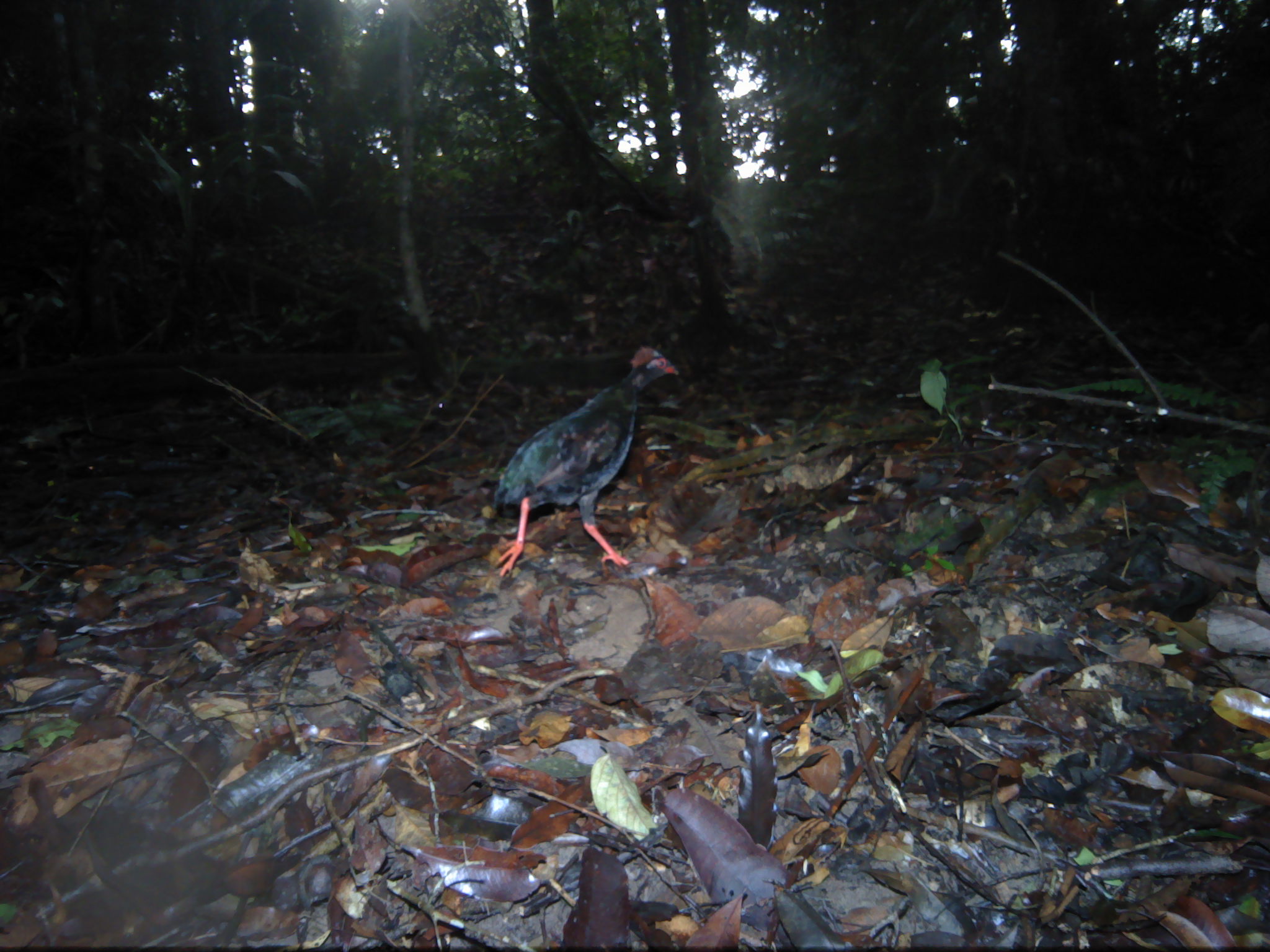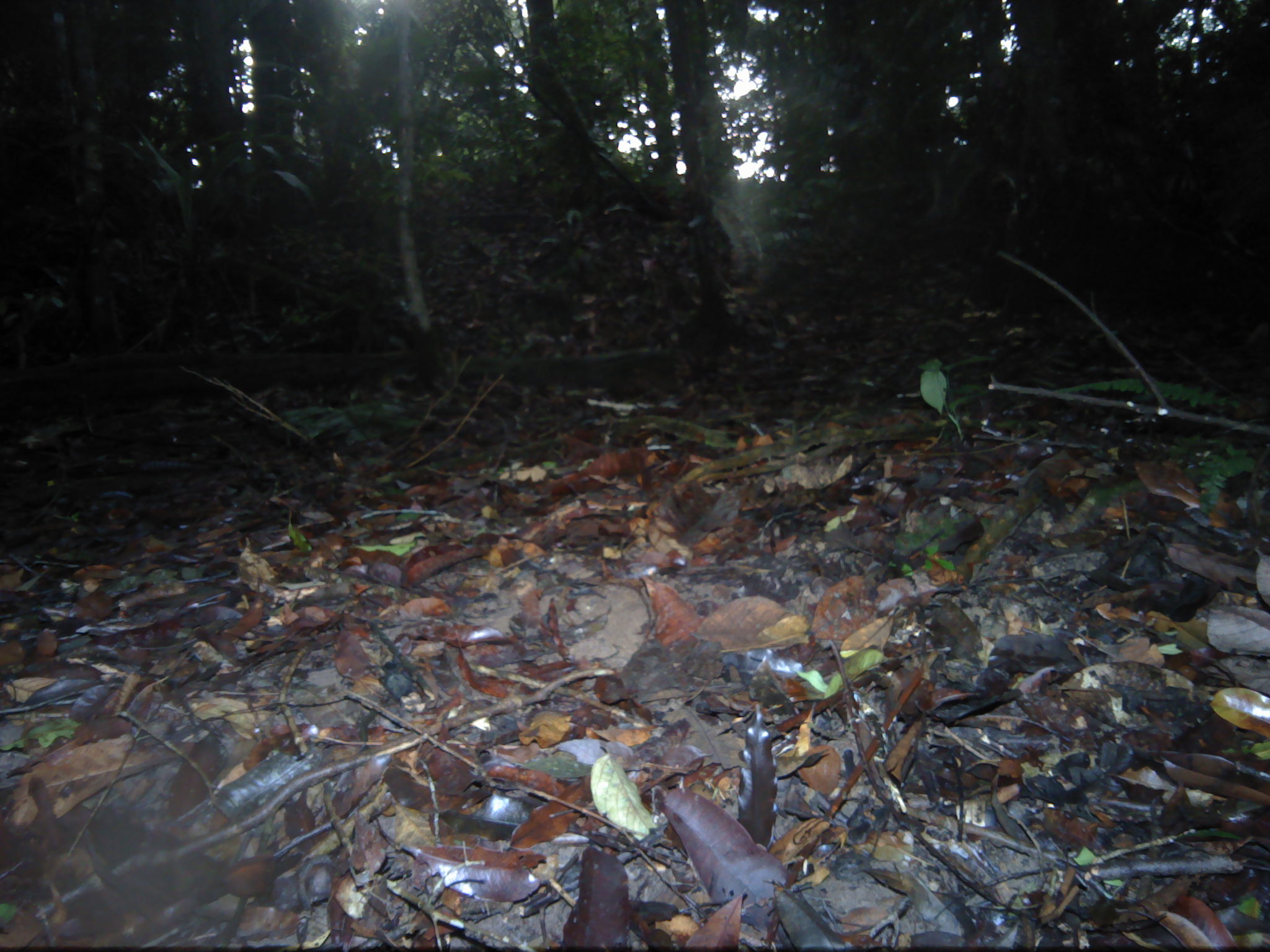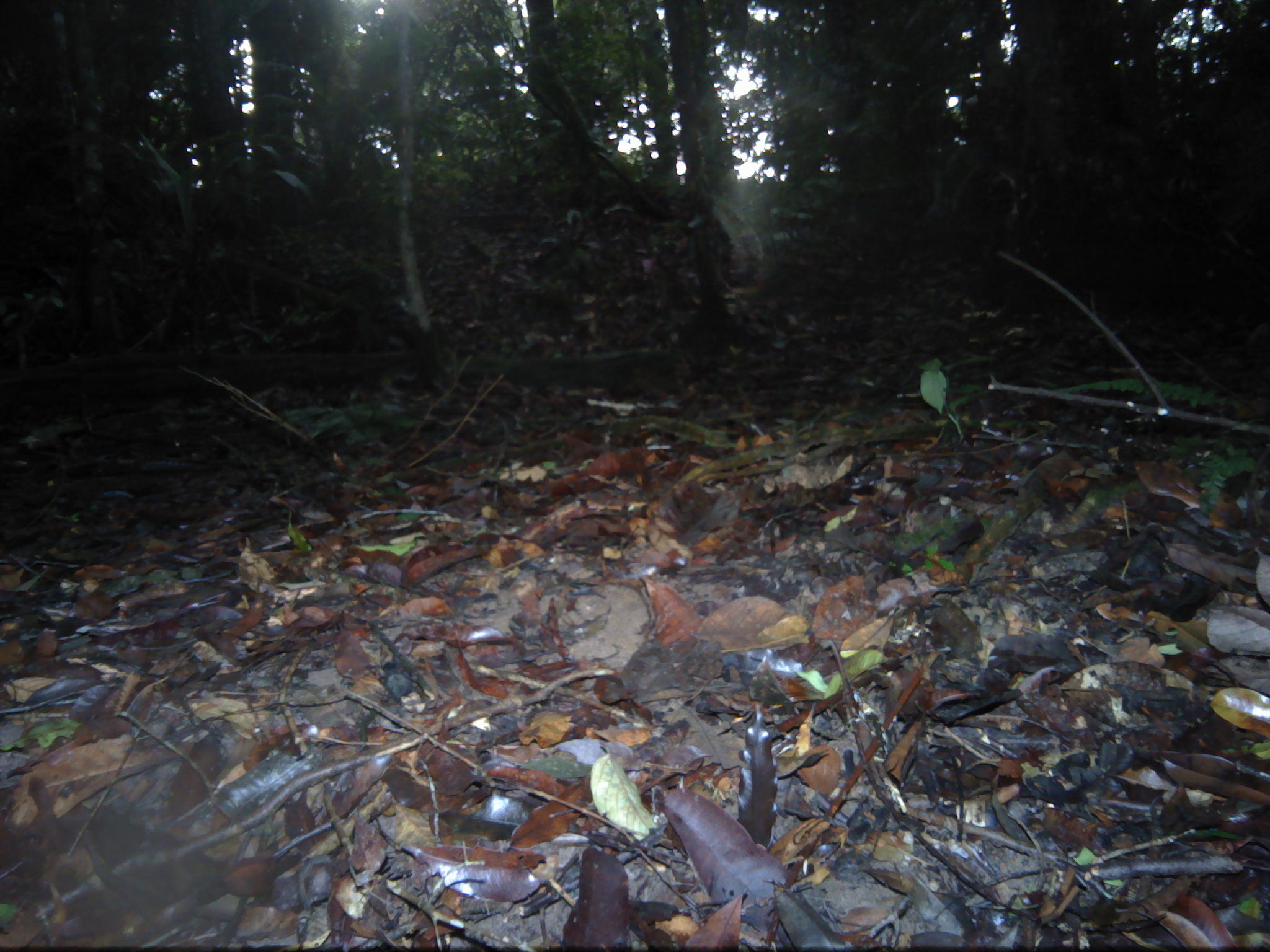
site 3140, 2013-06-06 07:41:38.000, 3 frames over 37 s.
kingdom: Animalia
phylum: Chordata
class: Aves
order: Galliformes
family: Phasianidae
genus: Rollulus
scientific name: Rollulus rouloul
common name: crested partridge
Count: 1.